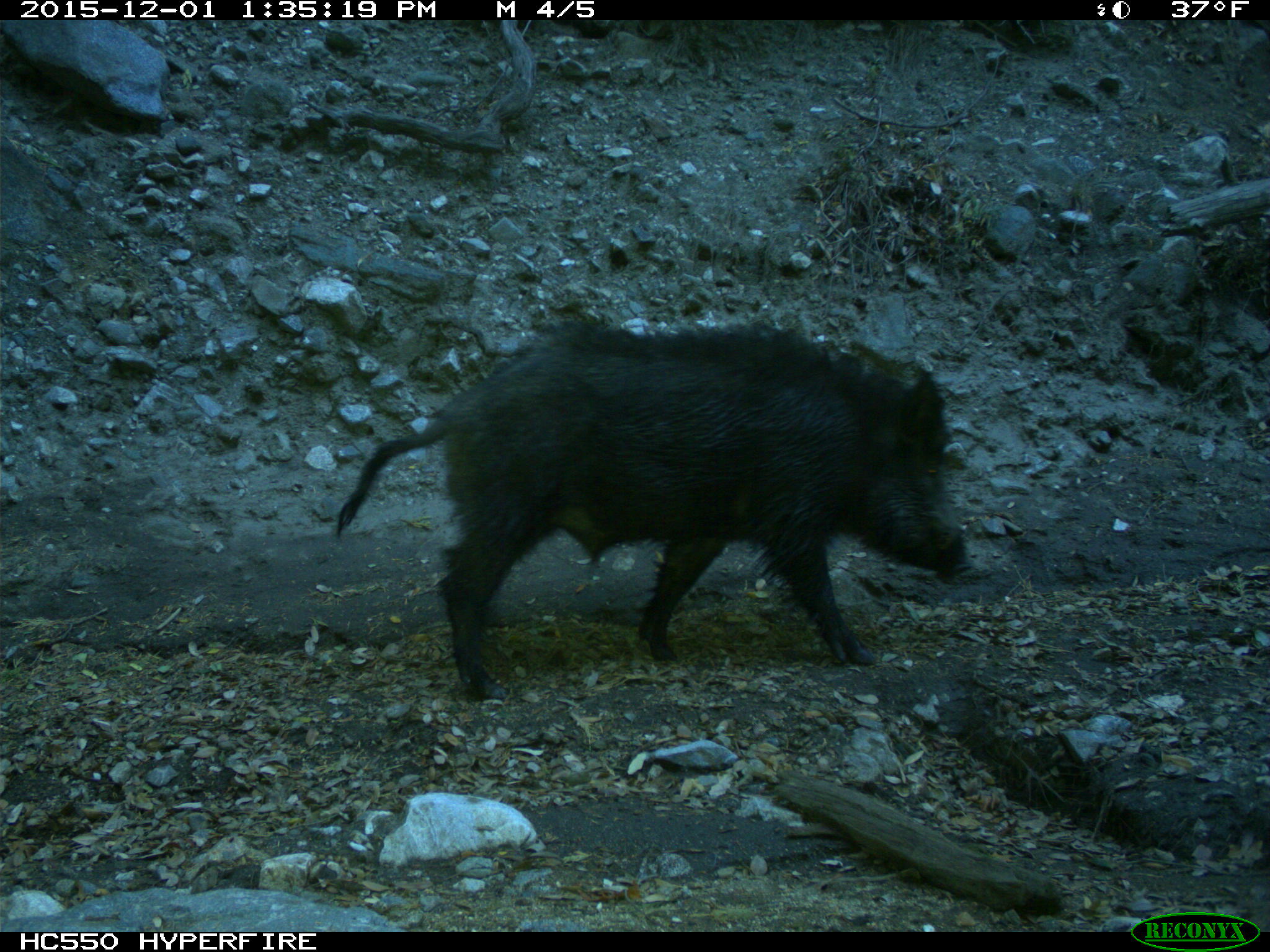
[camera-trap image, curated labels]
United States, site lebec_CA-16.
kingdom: Animalia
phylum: Chordata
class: Mammalia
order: Artiodactyla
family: Suidae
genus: Sus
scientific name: Sus scrofa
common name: wild boar